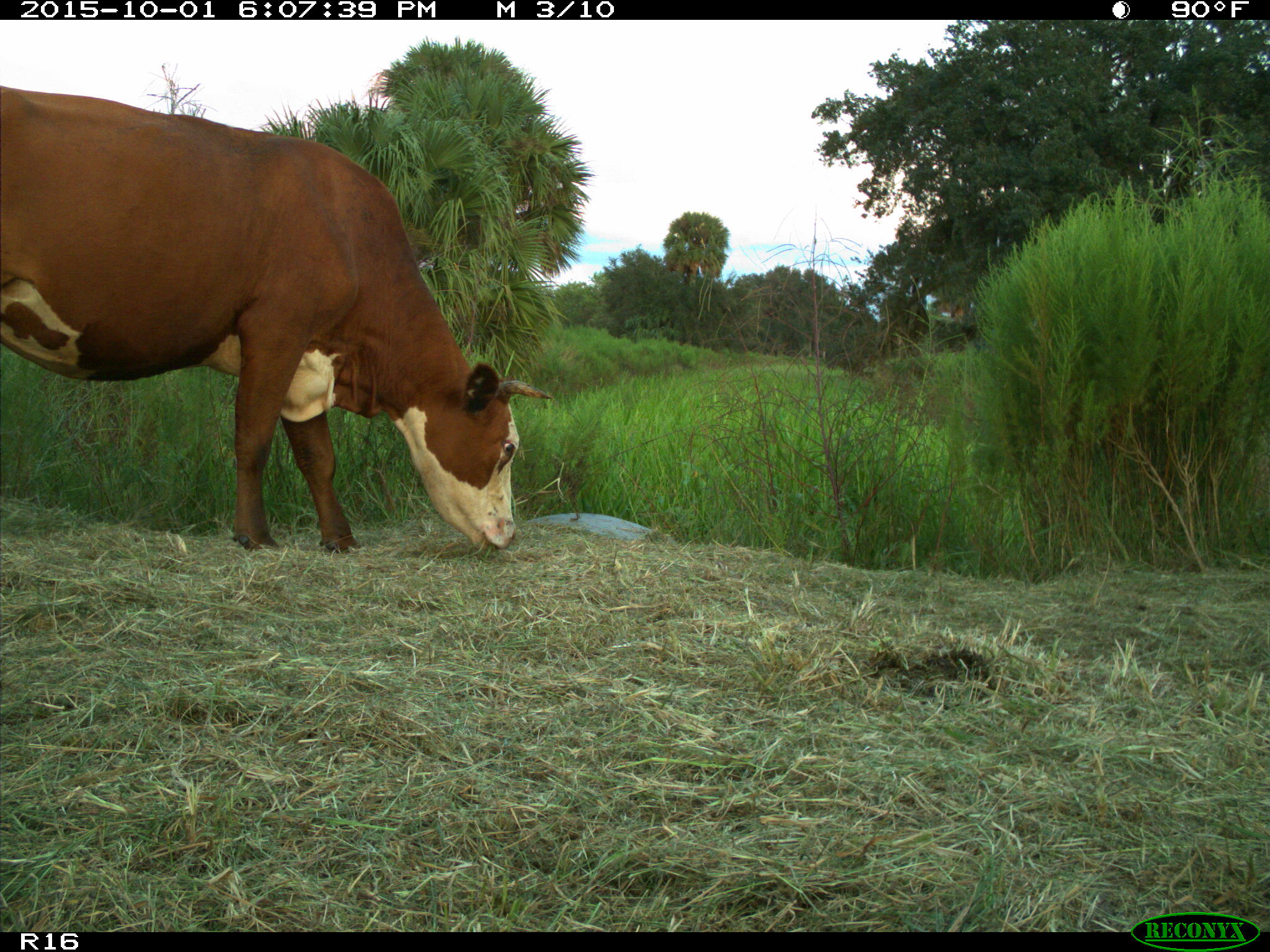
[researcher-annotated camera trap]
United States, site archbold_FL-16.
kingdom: Animalia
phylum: Chordata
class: Mammalia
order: Artiodactyla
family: Bovidae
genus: Bos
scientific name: Bos taurus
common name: domestic cow